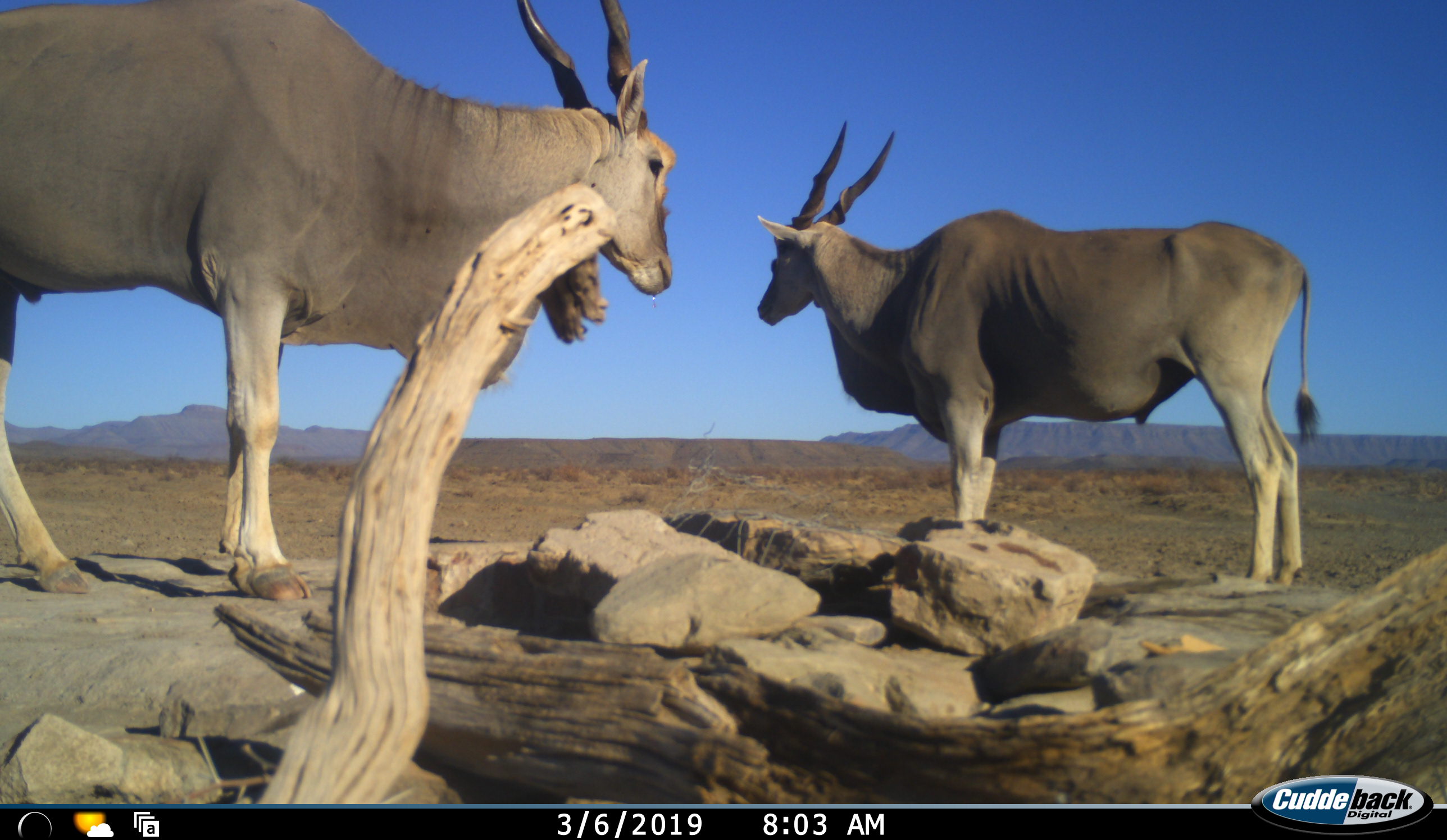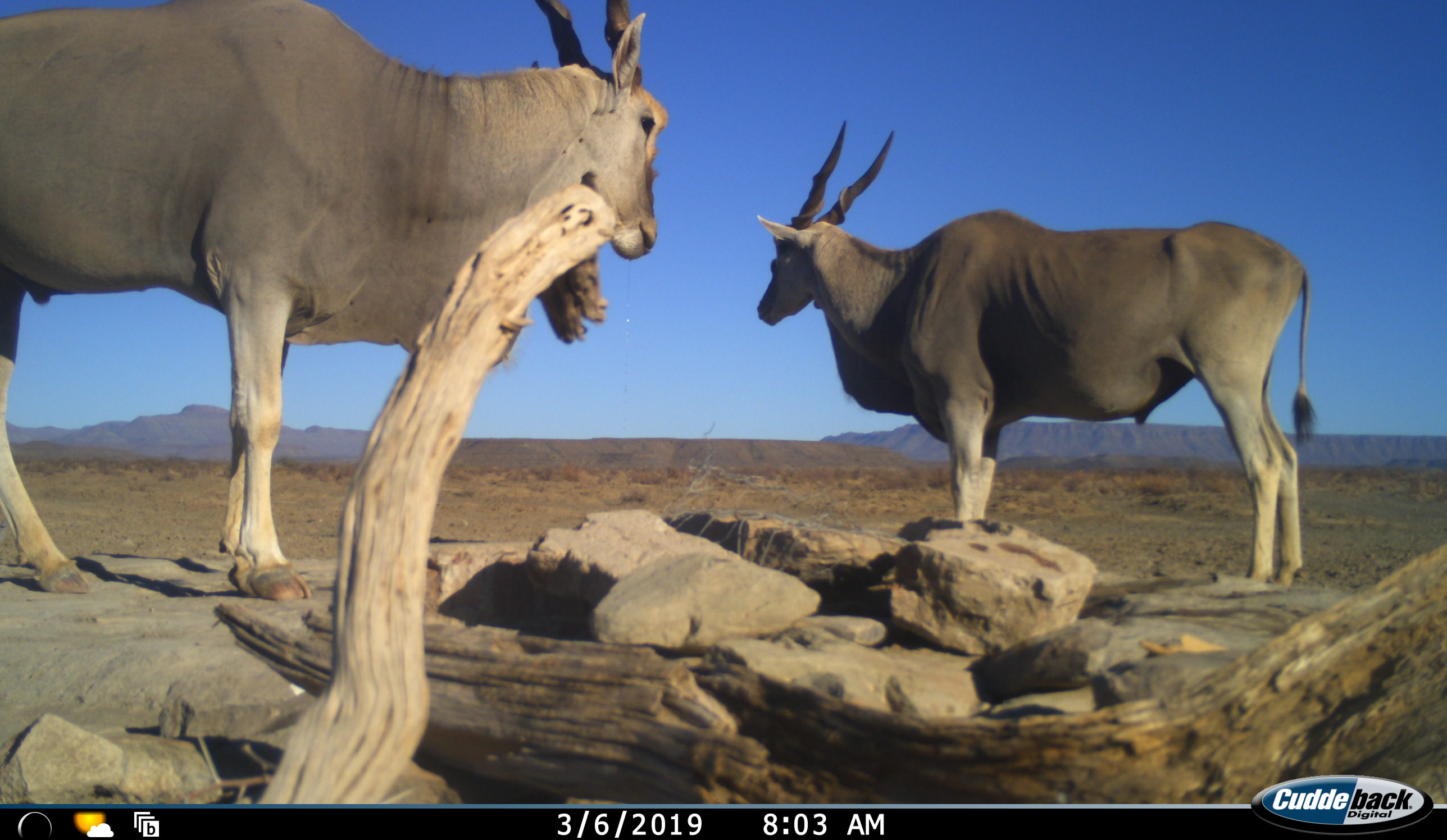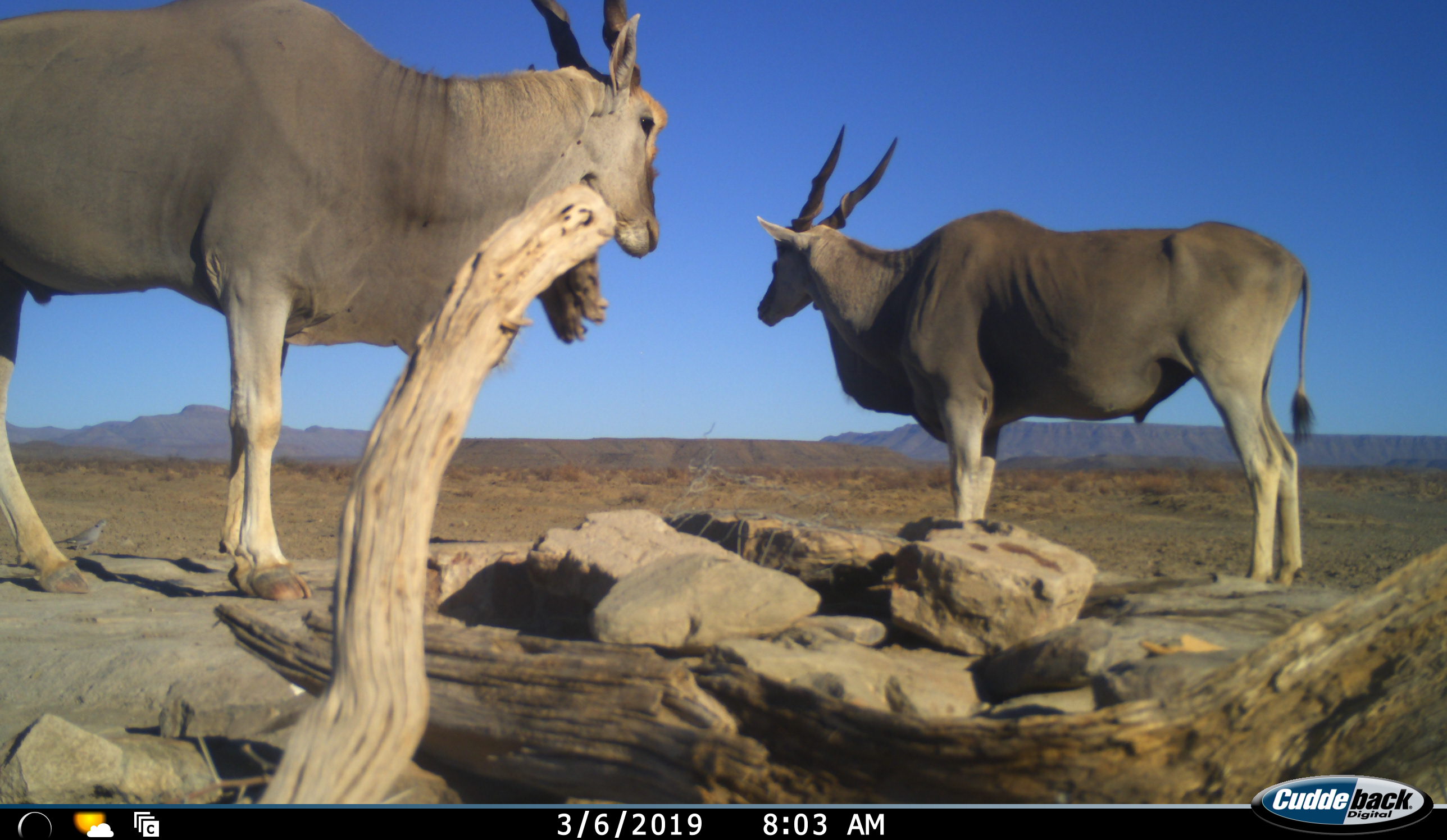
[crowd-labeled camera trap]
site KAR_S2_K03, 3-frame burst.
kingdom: Animalia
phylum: Chordata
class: Mammalia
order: Artiodactyla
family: Bovidae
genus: Tragelaphus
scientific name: Tragelaphus oryx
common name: eland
Eland (Tragelaphus oryx), count 2. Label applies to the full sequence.